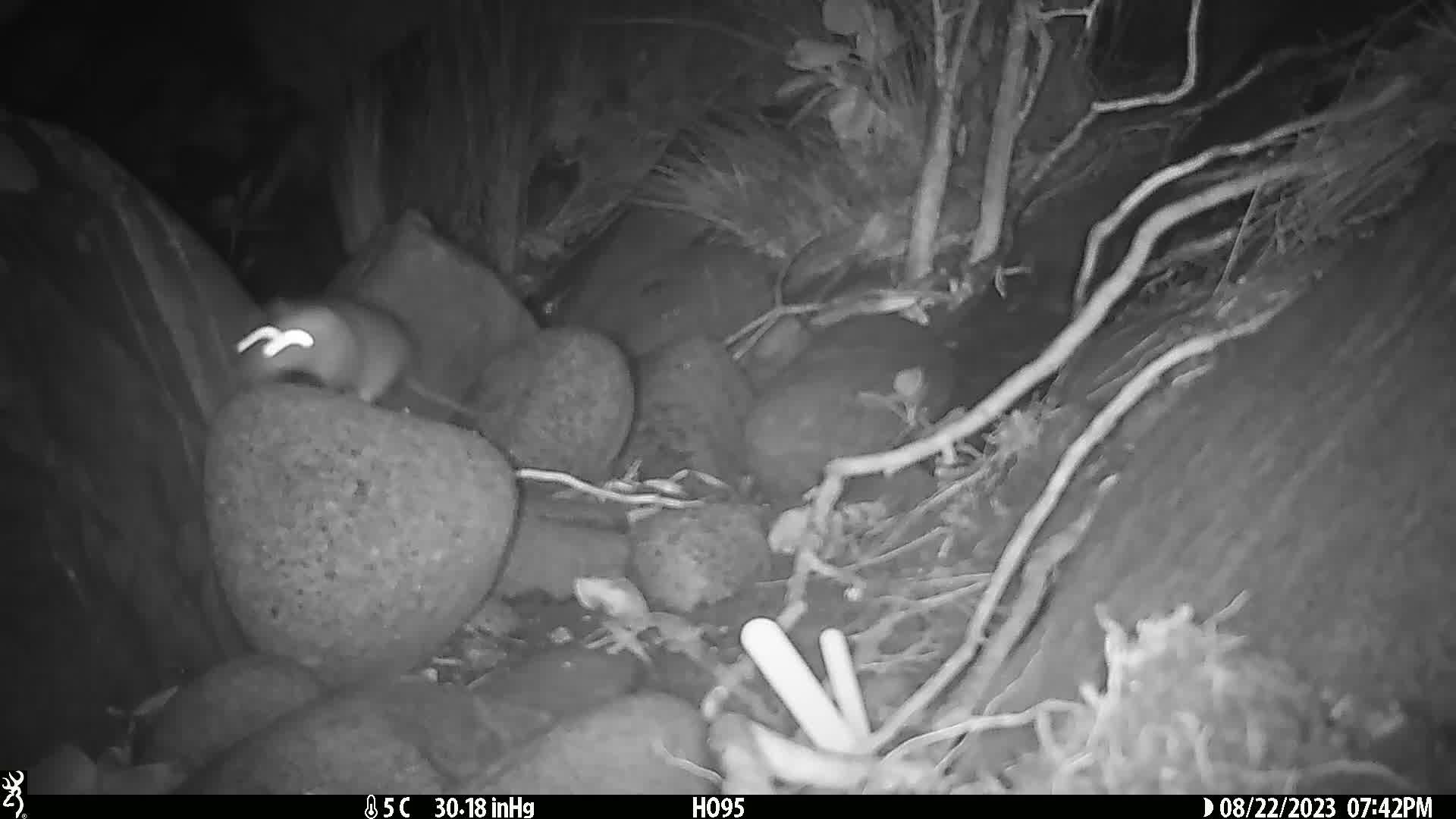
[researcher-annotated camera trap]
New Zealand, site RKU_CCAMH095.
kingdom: Animalia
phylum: Chordata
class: Mammalia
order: Rodentia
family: Muridae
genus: Rattus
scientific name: Rattus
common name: rat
Rat (Rattus).